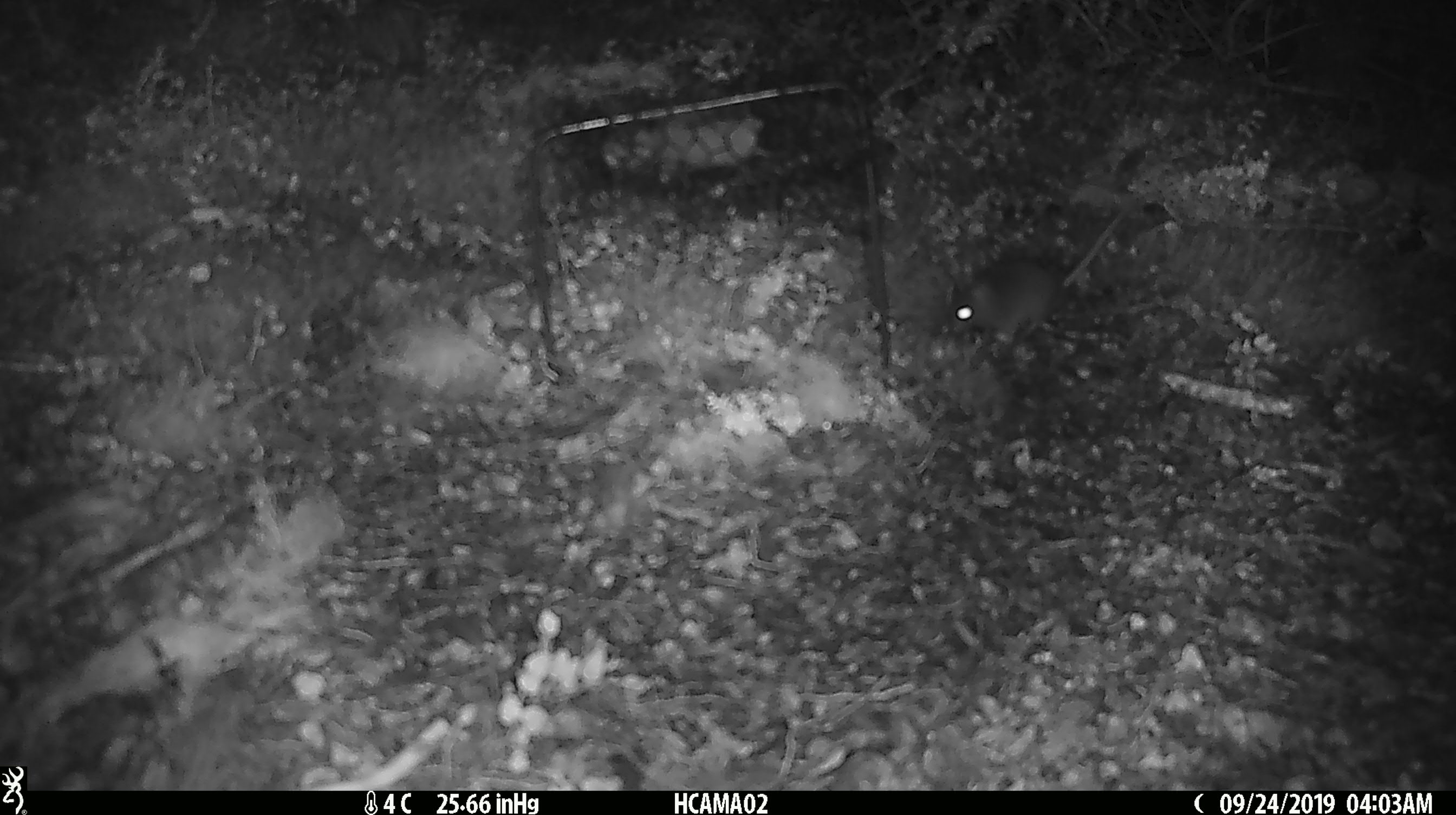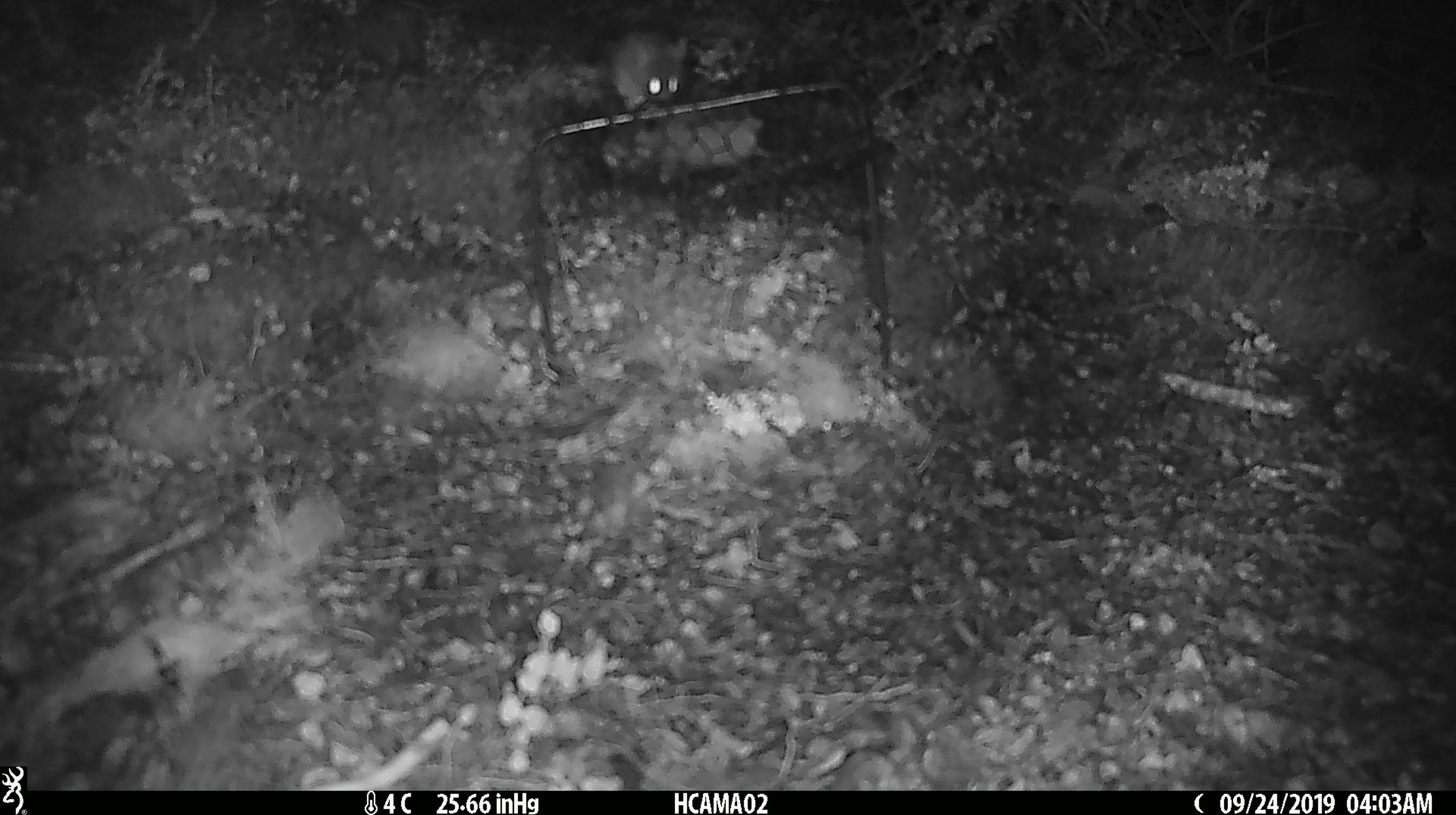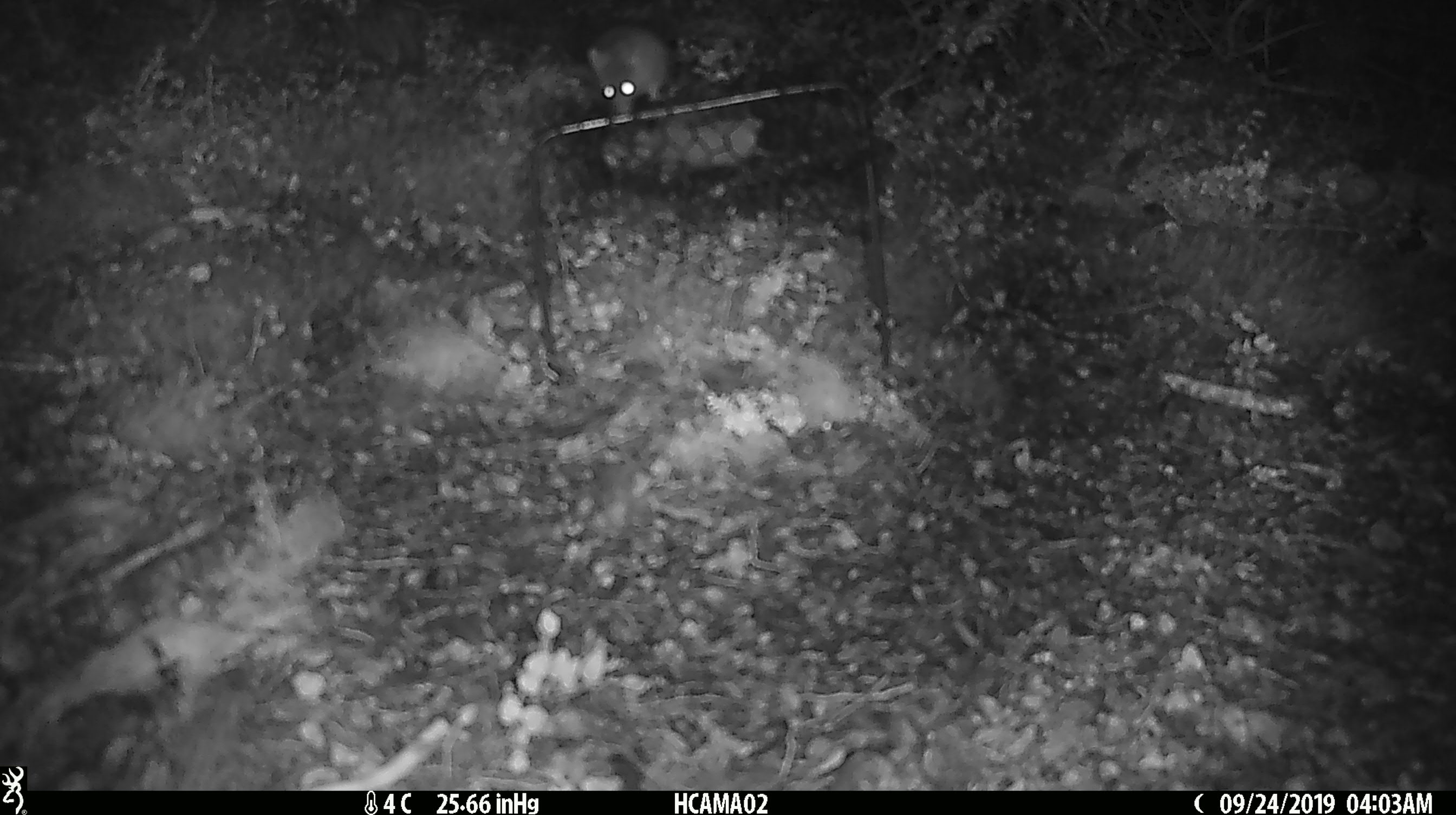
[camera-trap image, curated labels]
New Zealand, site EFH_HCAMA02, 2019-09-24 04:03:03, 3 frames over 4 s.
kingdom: Animalia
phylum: Chordata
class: Mammalia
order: Rodentia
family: Muridae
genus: Mus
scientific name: Mus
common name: mouse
Mouse (Mus).